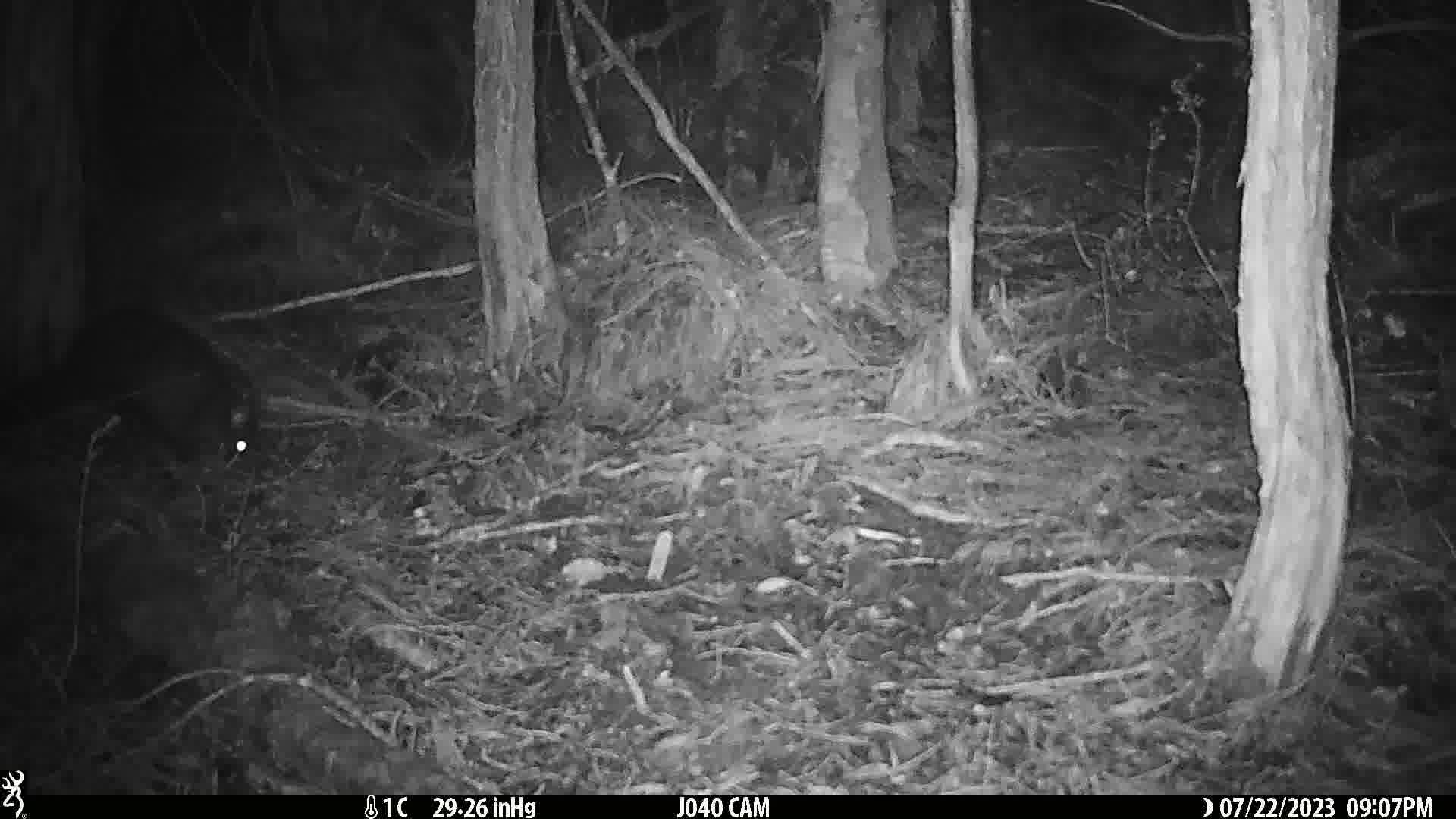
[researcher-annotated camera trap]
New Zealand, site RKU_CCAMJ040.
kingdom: Animalia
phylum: Chordata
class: Mammalia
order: Diprotodontia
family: Phalangeridae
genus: Trichosurus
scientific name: Trichosurus vulpecula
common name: common brushtail possum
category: possum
Possum (common brushtail possum) (Trichosurus vulpecula).